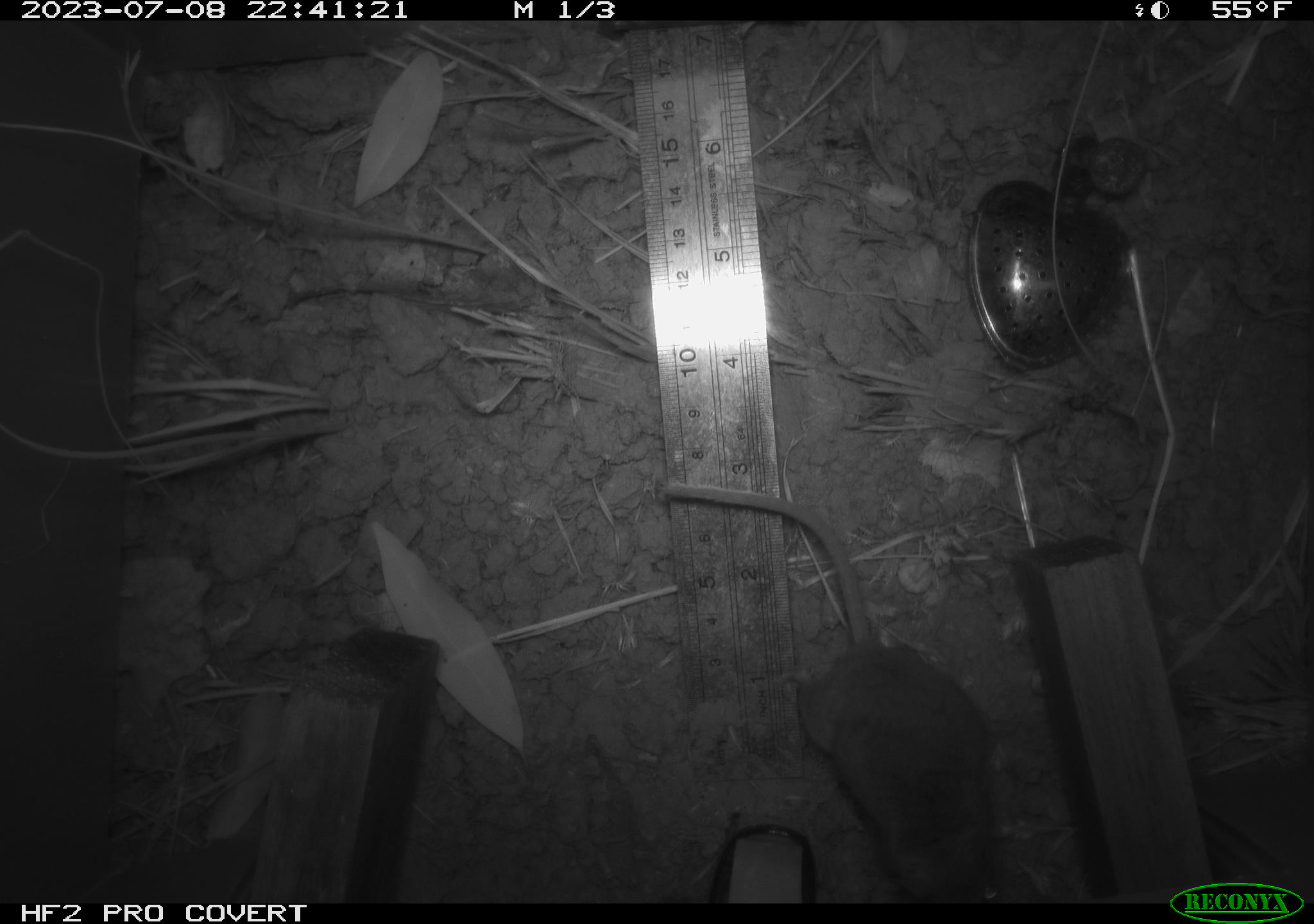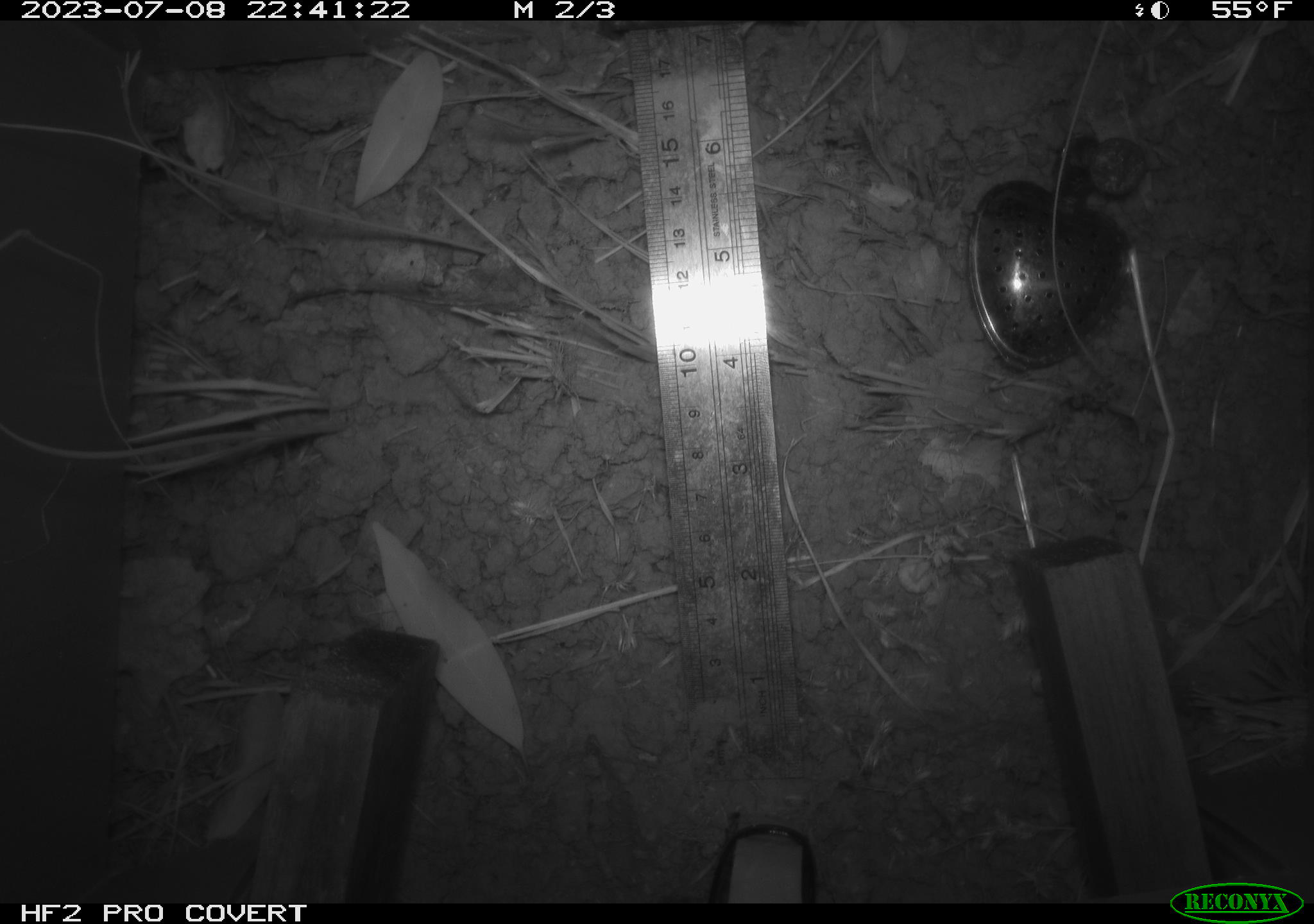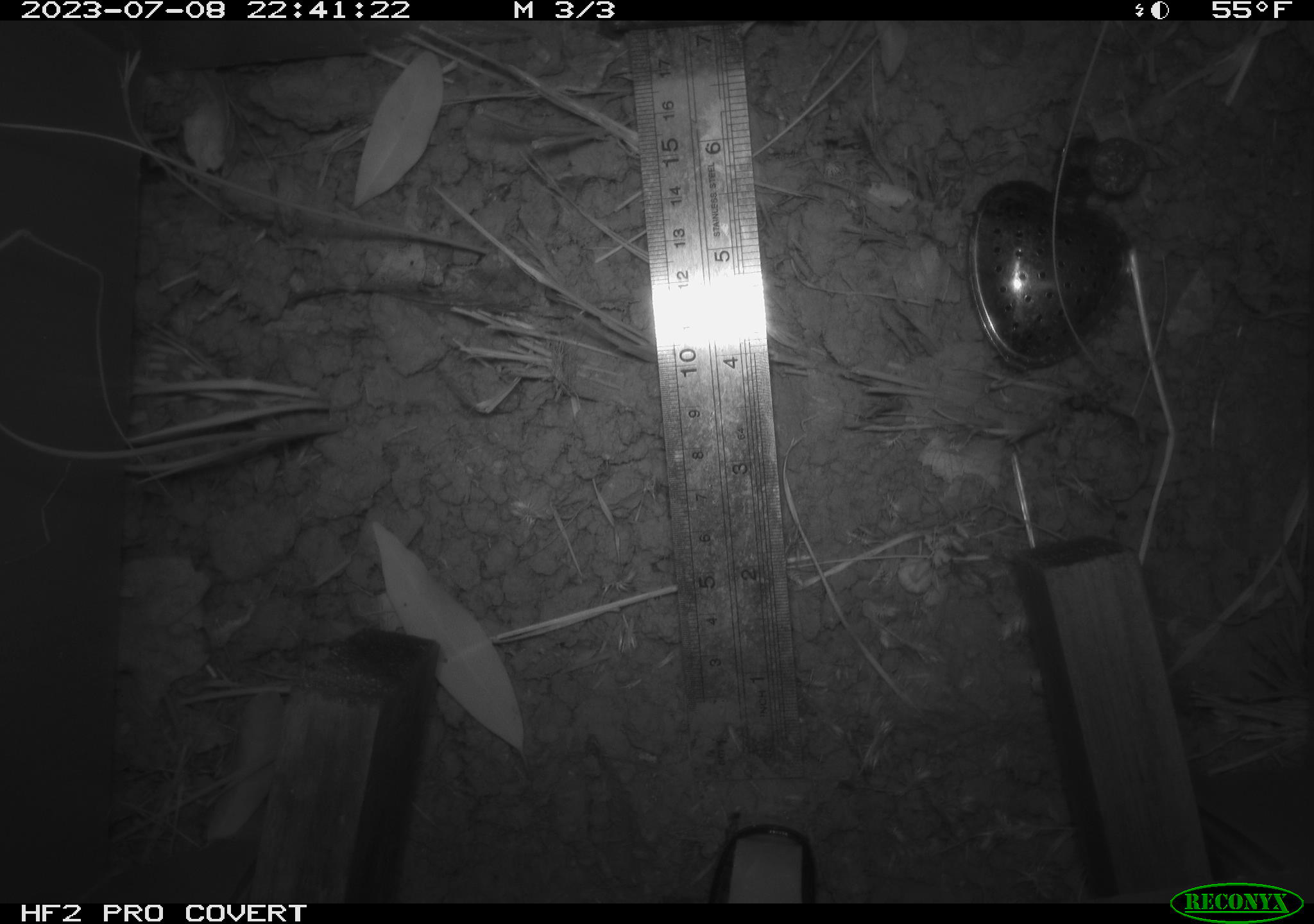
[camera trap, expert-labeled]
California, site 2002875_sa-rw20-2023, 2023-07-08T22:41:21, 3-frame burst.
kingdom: Animalia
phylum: Chordata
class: Mammalia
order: Rodentia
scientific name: Rodentia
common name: mouse species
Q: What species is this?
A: Mouse species (Rodentia).